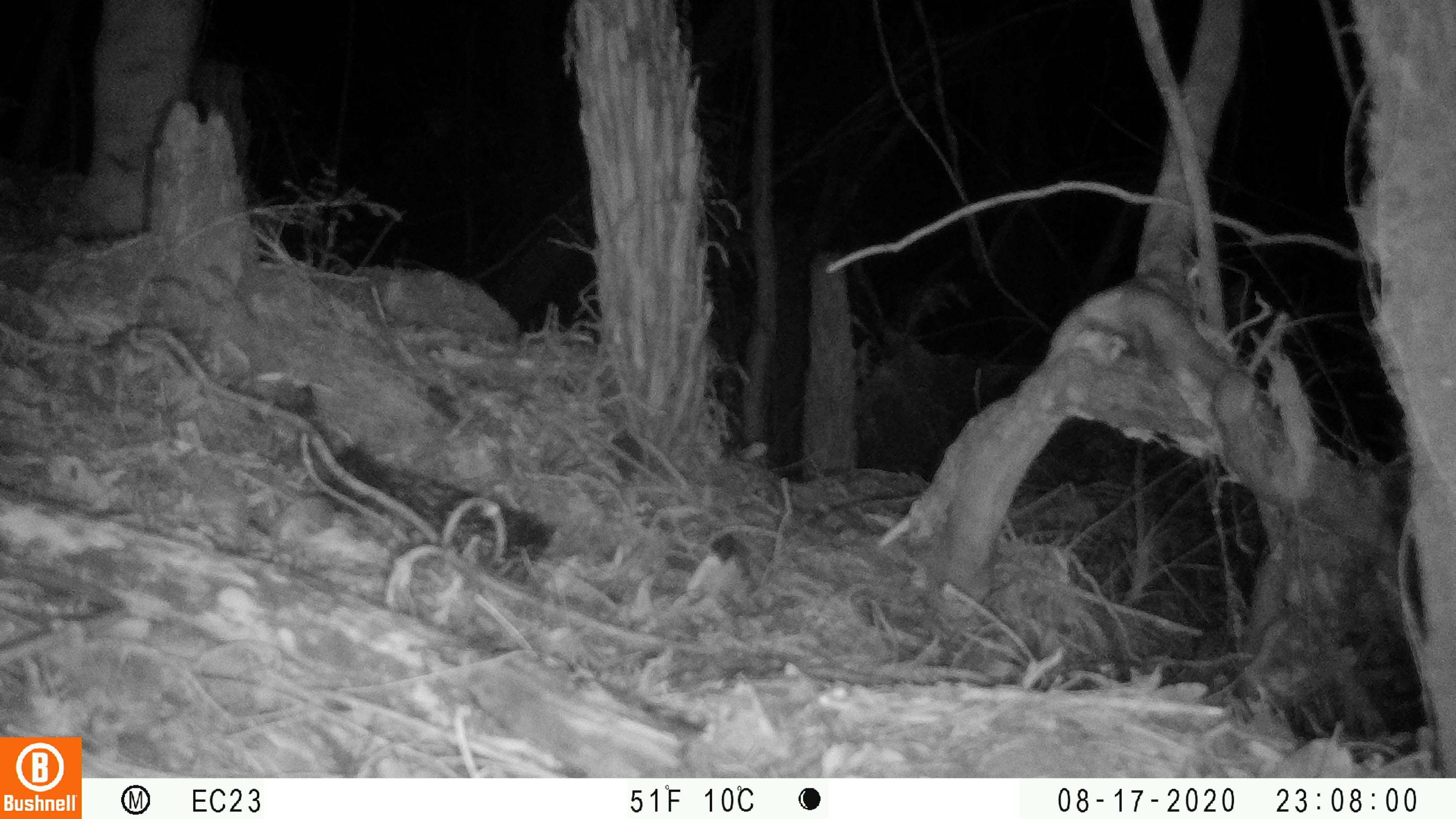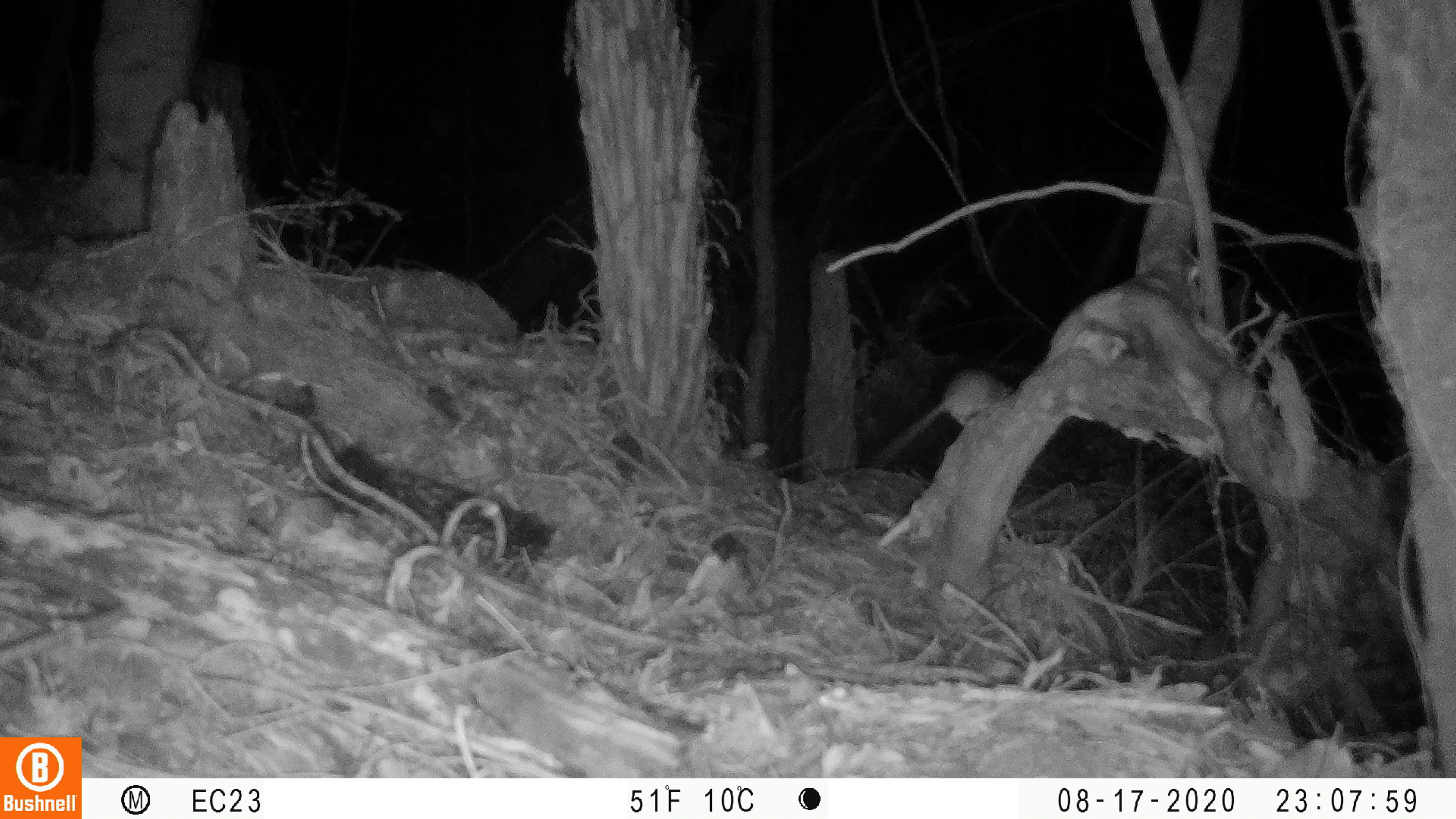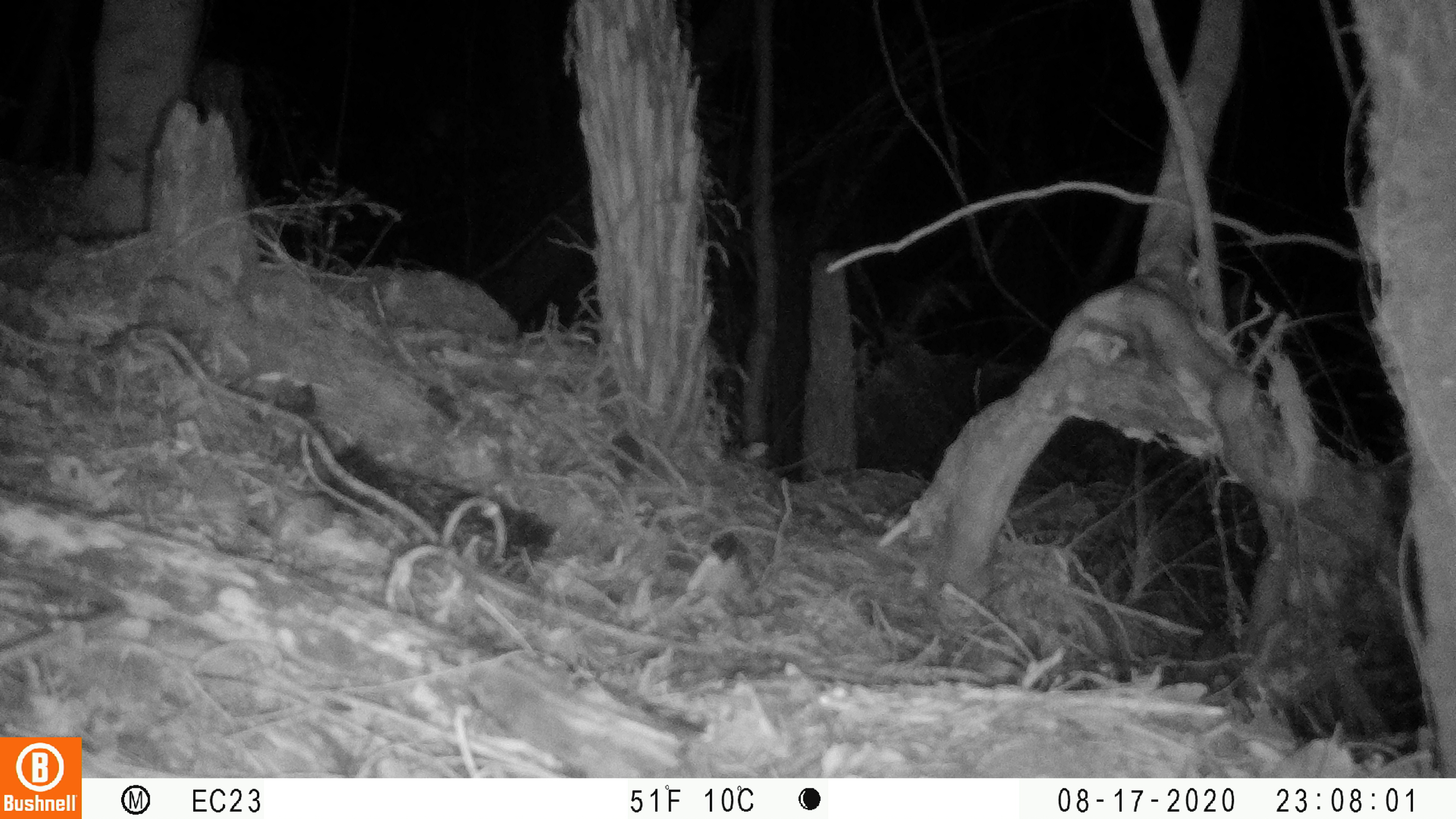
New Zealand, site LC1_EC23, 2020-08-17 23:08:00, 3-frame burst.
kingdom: Animalia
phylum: Chordata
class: Mammalia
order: Rodentia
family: Muridae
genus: Rattus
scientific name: Rattus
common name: rat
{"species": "rat (Rattus)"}